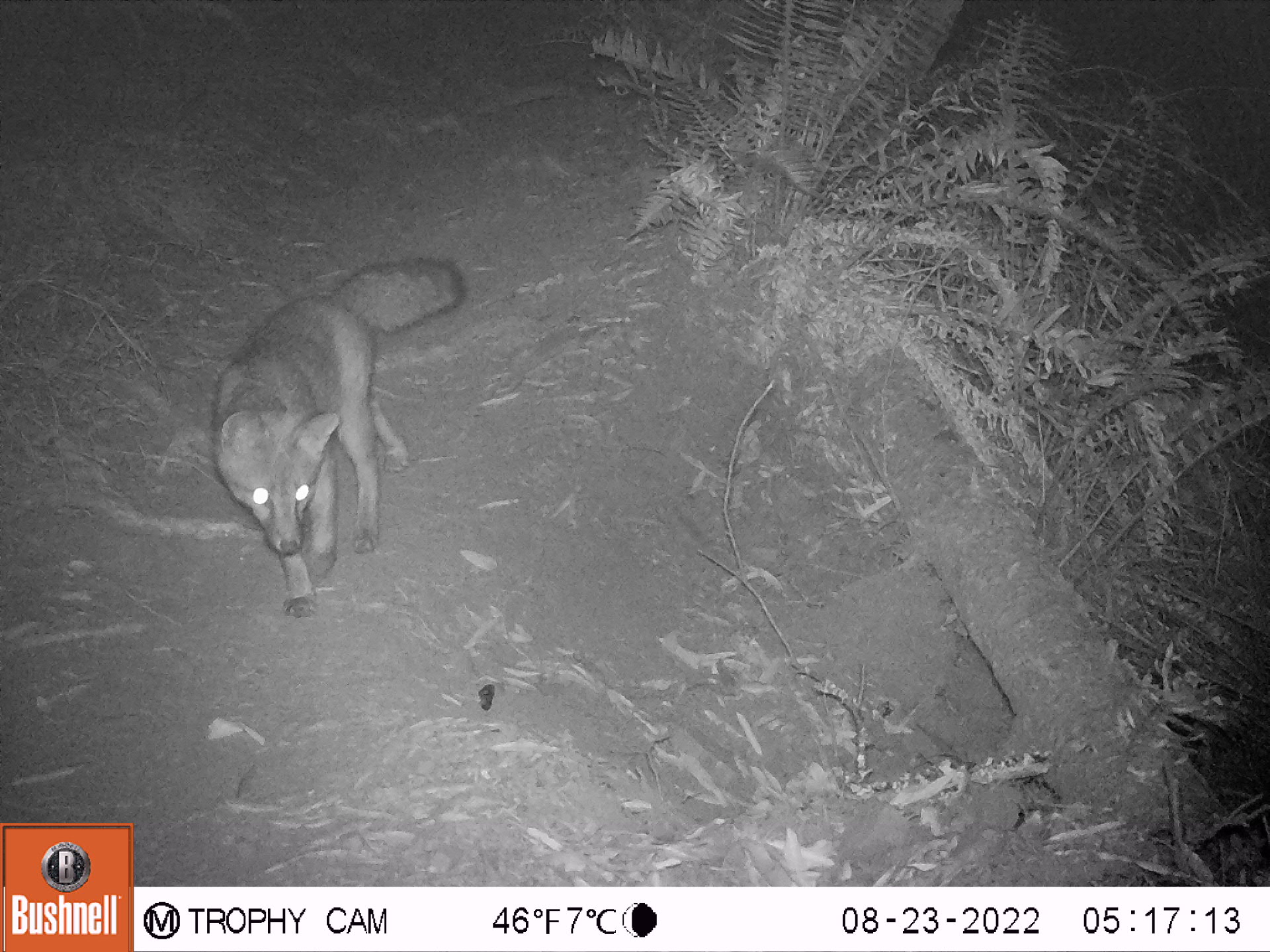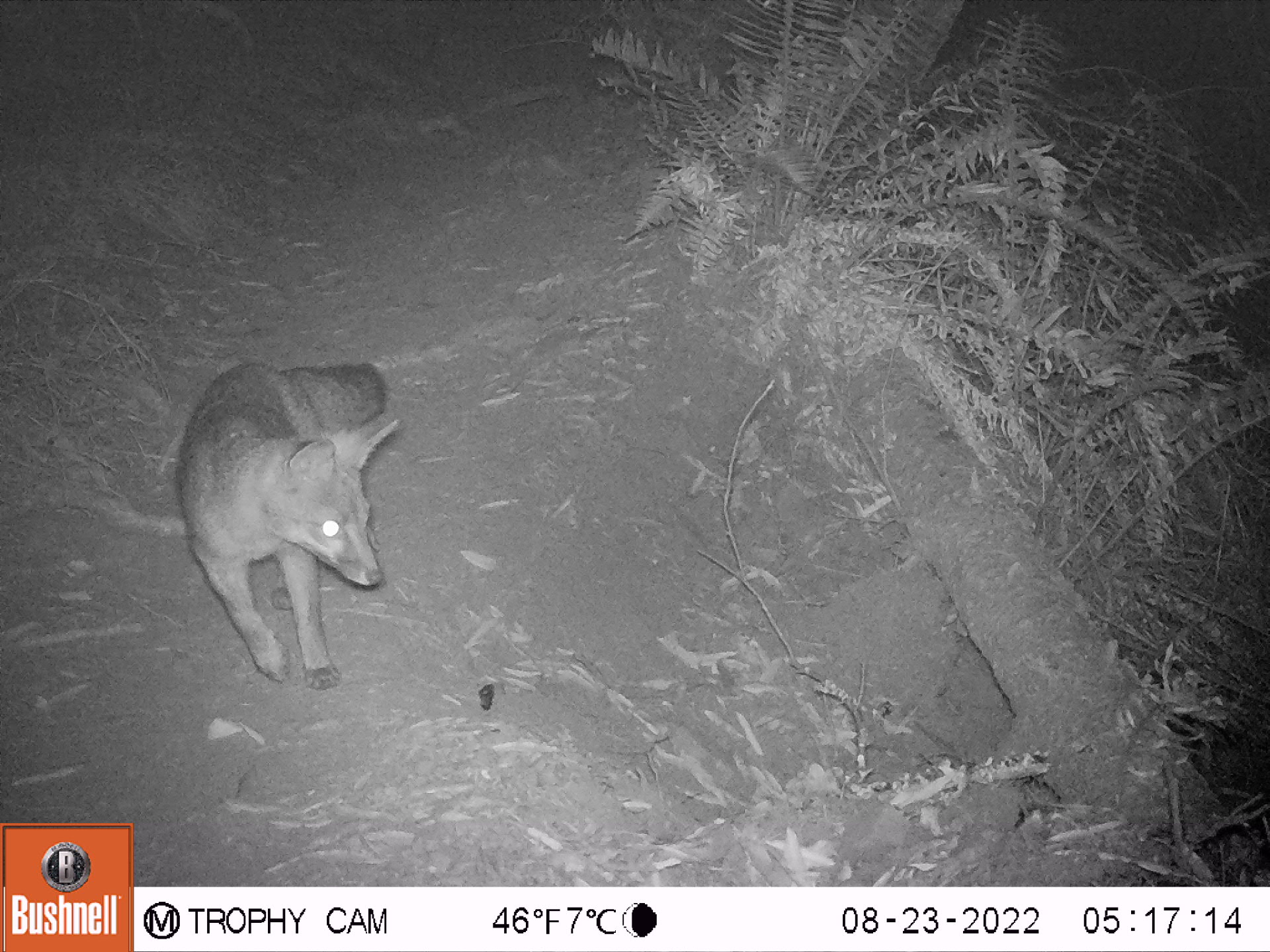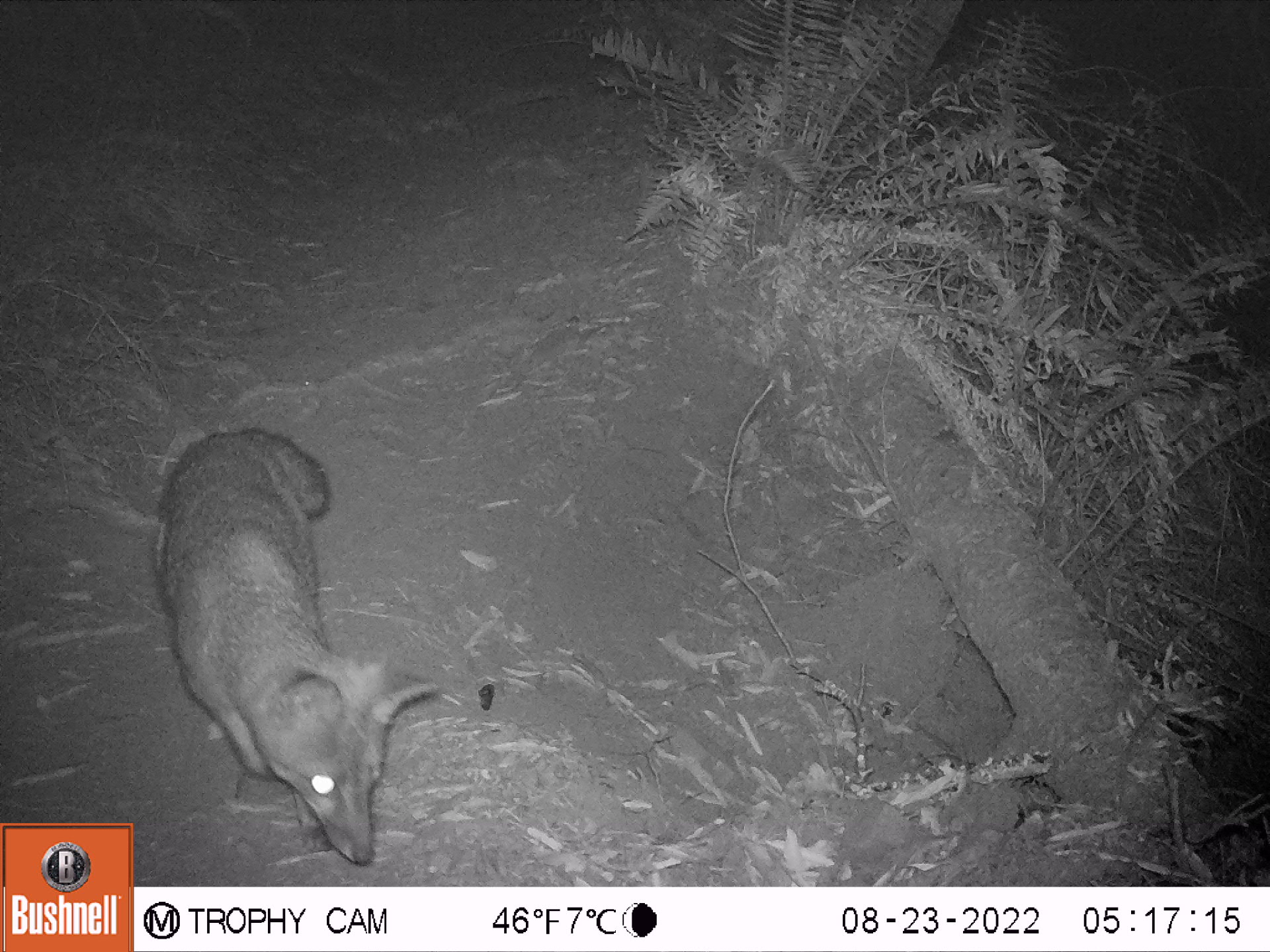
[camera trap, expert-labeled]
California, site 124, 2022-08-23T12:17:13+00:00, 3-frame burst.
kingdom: Animalia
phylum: Chordata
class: Mammalia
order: Carnivora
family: Canidae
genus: Urocyon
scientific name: Urocyon cinereoargenteus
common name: gray fox